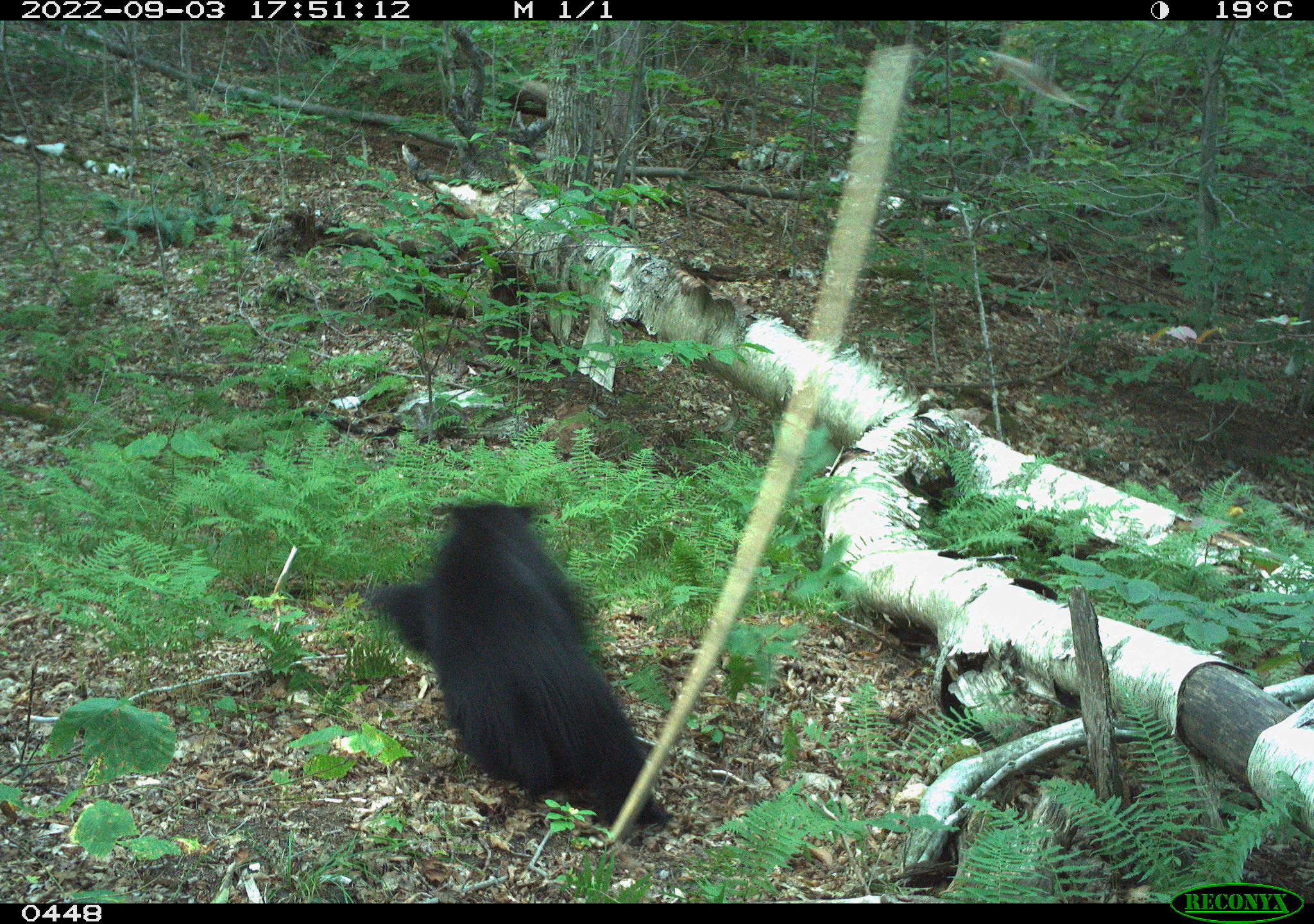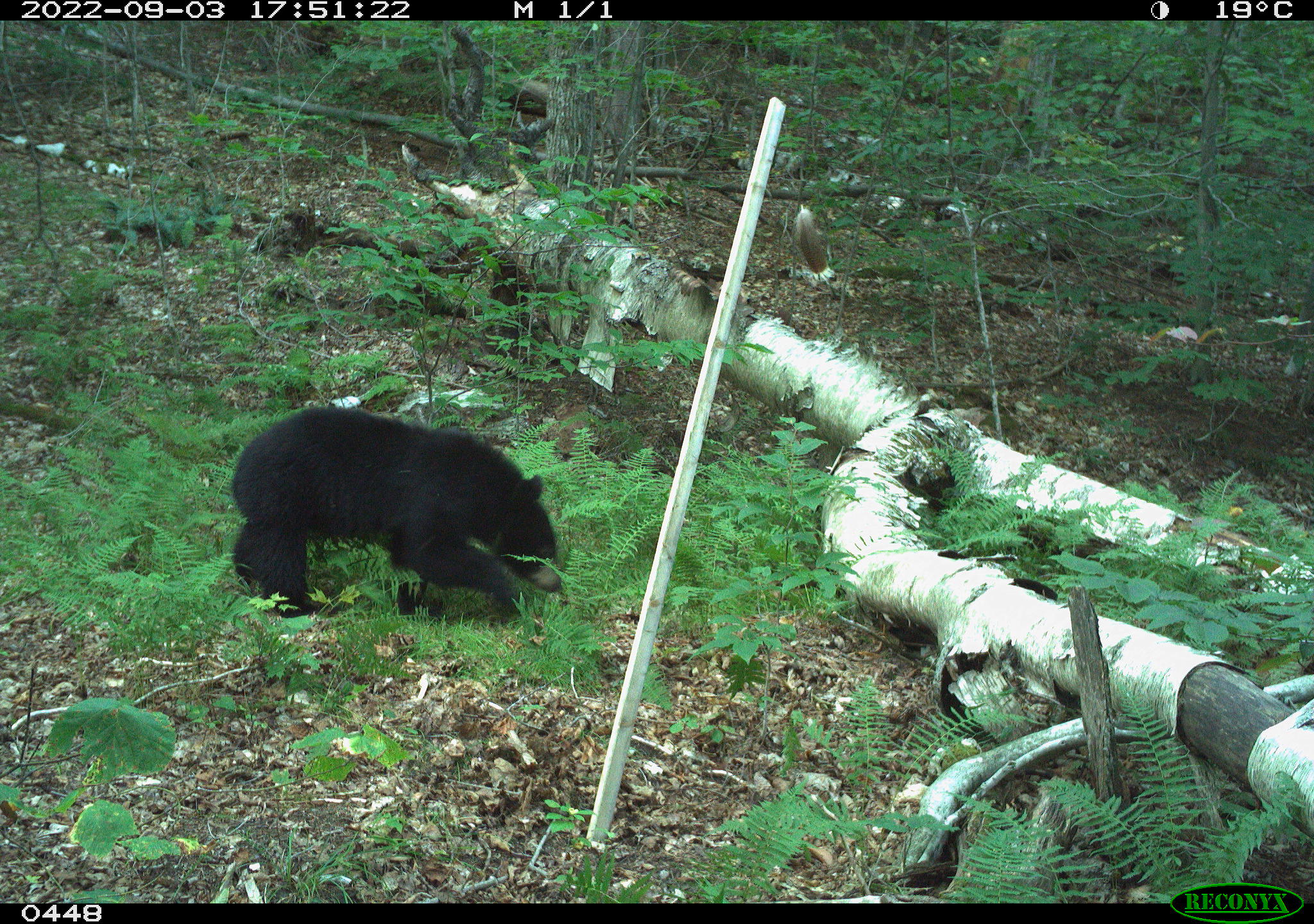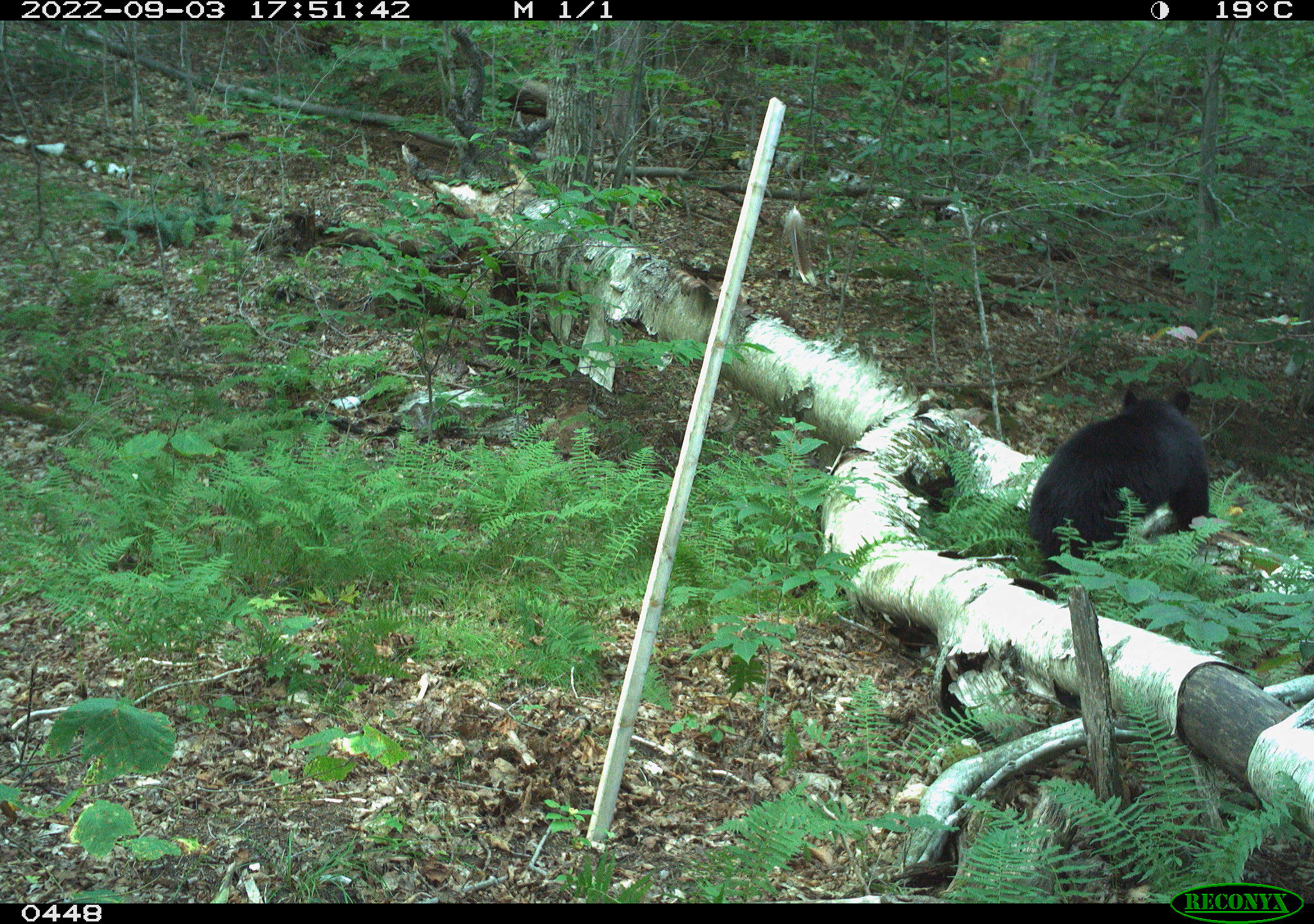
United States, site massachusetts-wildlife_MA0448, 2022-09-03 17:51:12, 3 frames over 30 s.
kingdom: Animalia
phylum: Chordata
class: Mammalia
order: Carnivora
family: Ursidae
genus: Ursus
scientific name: Ursus americanus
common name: black bear